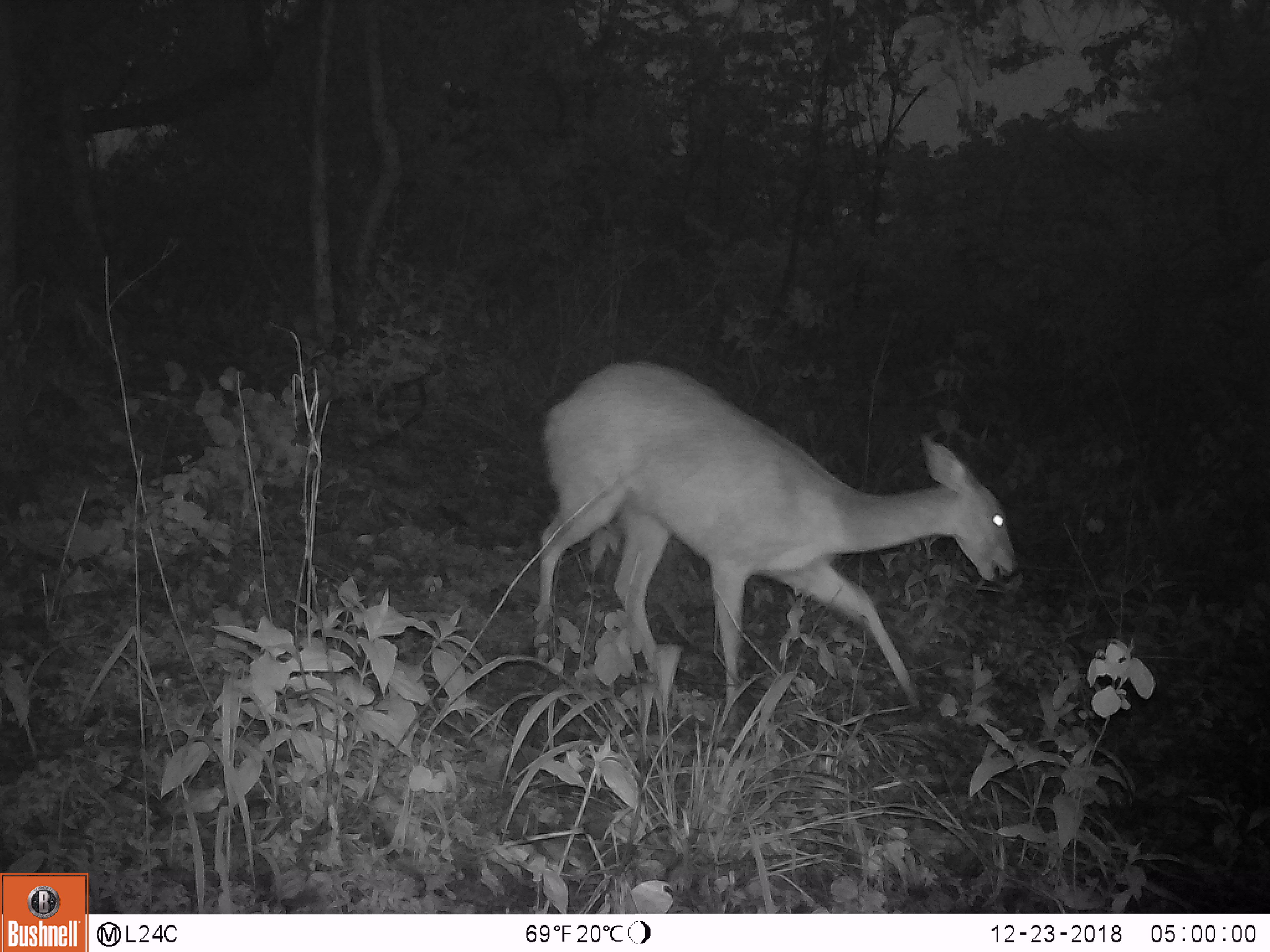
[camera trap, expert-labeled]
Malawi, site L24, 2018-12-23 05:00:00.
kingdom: Animalia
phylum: Chordata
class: Mammalia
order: Artiodactyla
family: Bovidae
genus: Redunca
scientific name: Redunca arundinum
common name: southern reedbuck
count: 1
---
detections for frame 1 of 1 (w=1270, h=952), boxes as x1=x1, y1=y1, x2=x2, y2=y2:
southern reedbuck: x1=513, y1=323, x2=1027, y2=727